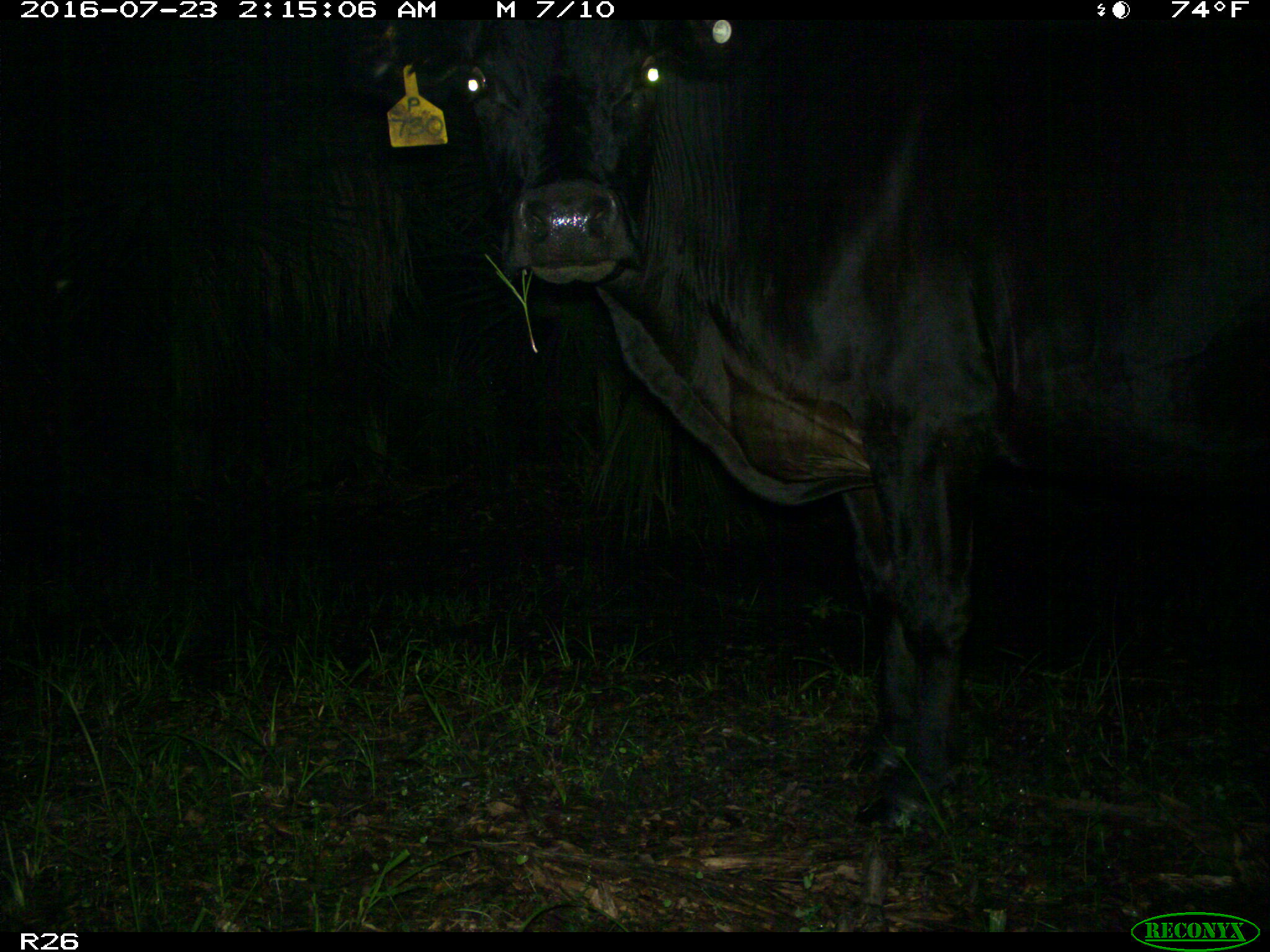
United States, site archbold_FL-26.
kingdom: Animalia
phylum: Chordata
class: Mammalia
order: Artiodactyla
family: Bovidae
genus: Bos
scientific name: Bos taurus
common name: domestic cow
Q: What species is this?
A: Bos taurus (domestic cow).